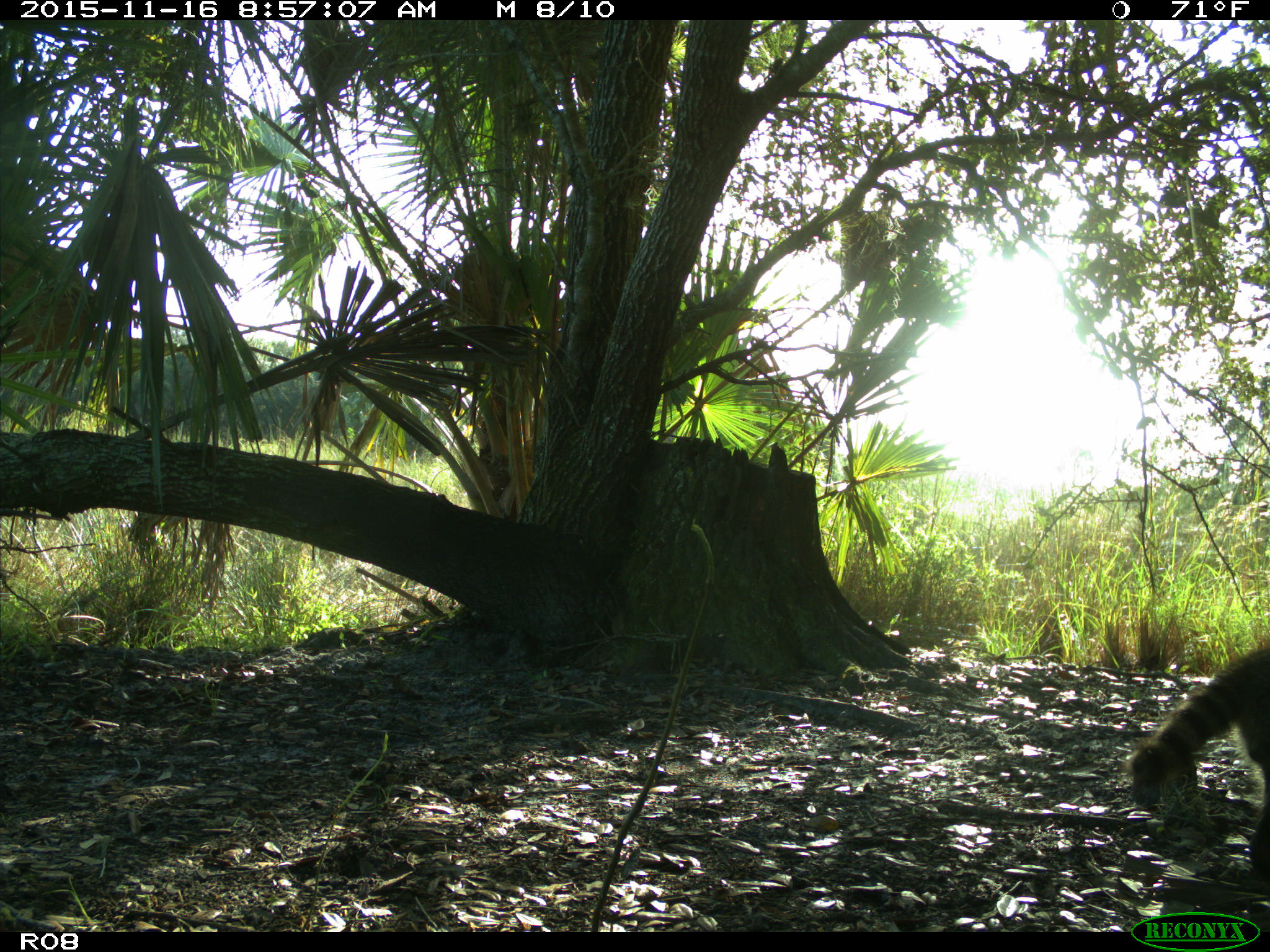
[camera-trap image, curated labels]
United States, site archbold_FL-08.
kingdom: Animalia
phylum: Chordata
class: Mammalia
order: Carnivora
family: Procyonidae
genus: Procyon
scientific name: Procyon lotor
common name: common raccoon